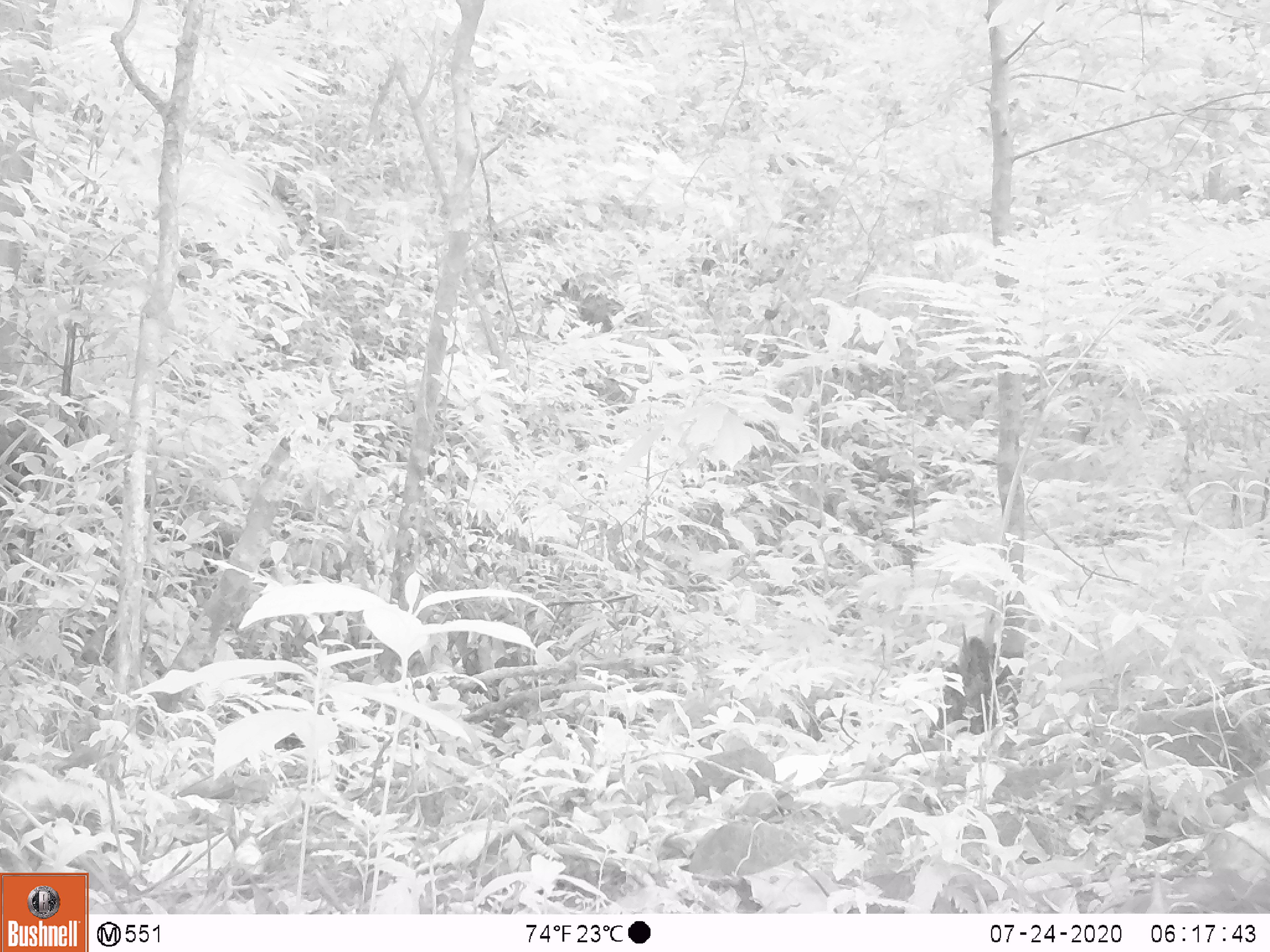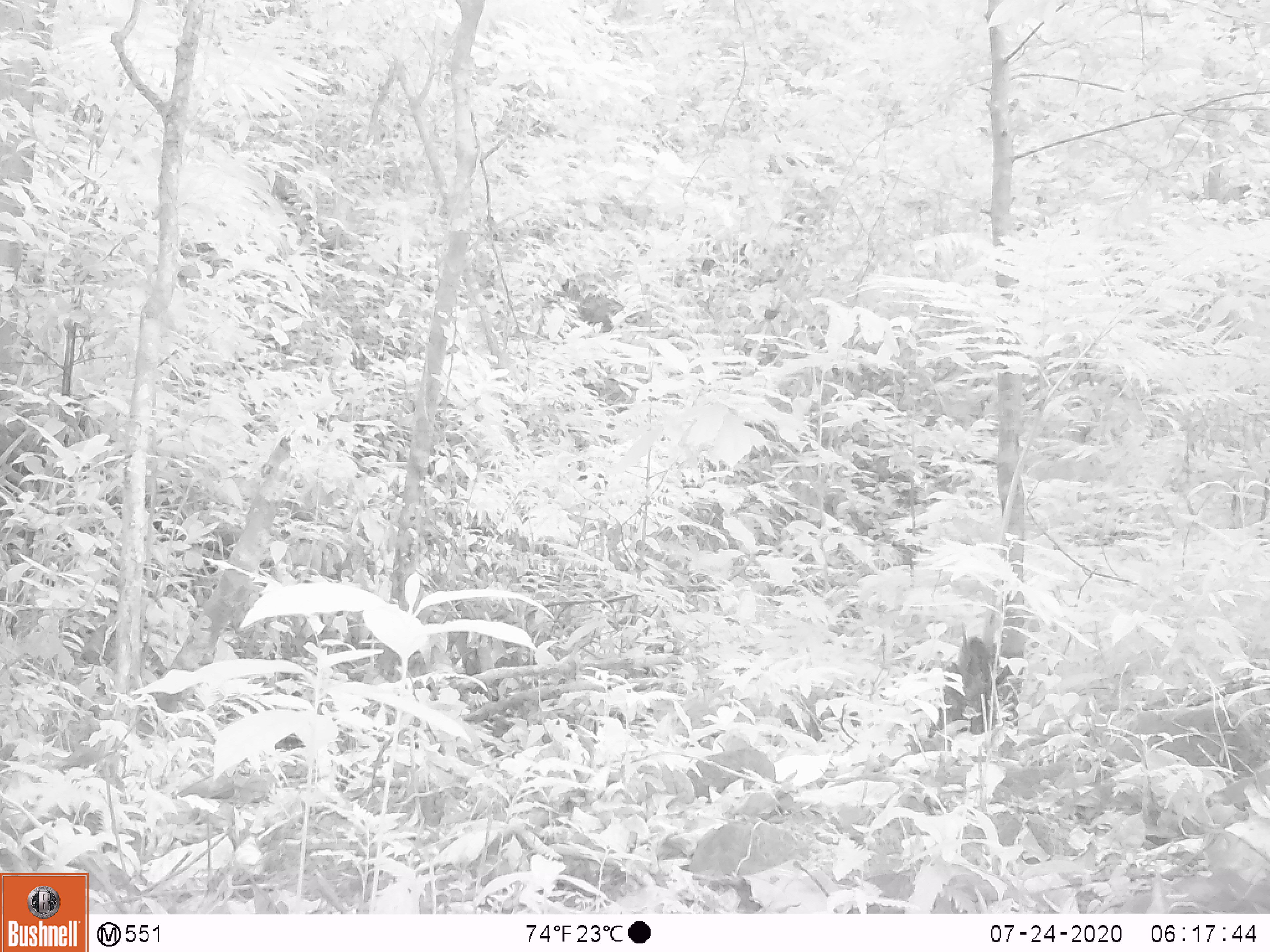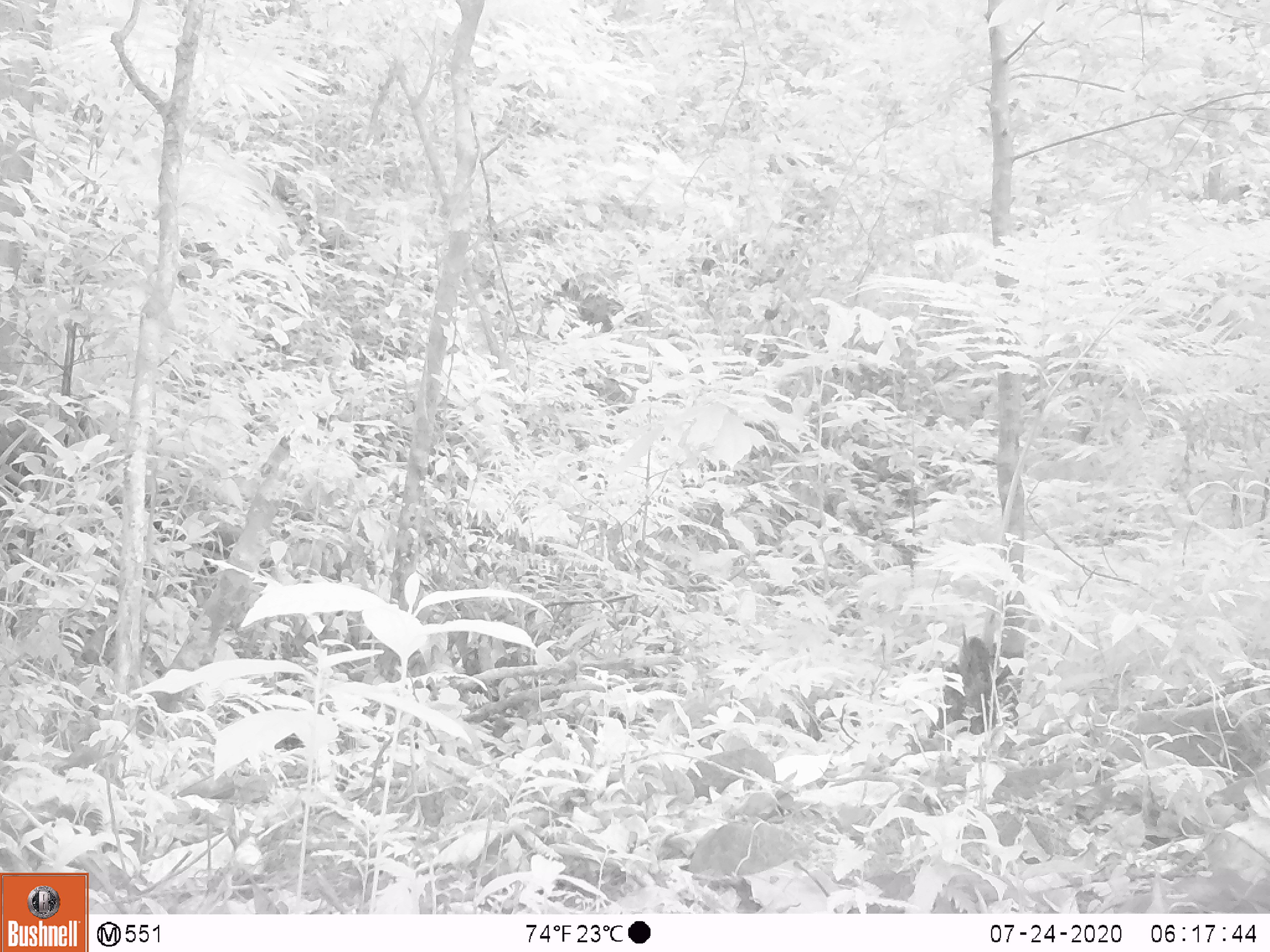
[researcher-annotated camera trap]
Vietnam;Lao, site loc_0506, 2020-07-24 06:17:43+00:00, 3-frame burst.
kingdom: Animalia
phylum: Chordata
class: Mammalia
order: Primates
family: Cercopithecidae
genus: Macaca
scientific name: Macaca arctoides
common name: stump-tailed macaque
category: stump tailed macaque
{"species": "stump tailed macaque (stump-tailed macaque) (Macaca arctoides)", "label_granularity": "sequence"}